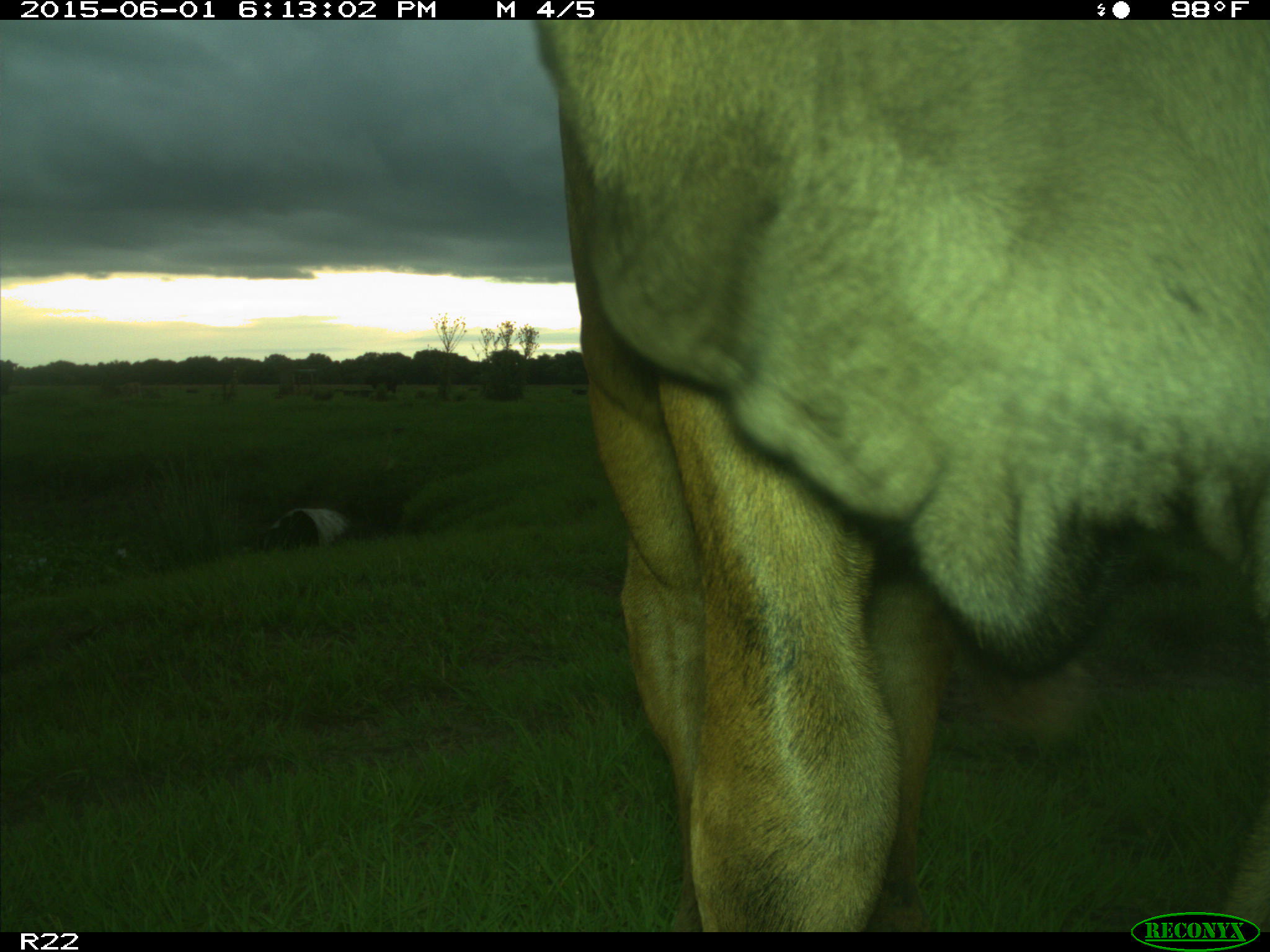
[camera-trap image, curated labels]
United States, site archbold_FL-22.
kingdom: Animalia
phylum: Chordata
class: Mammalia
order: Artiodactyla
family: Bovidae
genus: Bos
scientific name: Bos taurus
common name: domestic cow